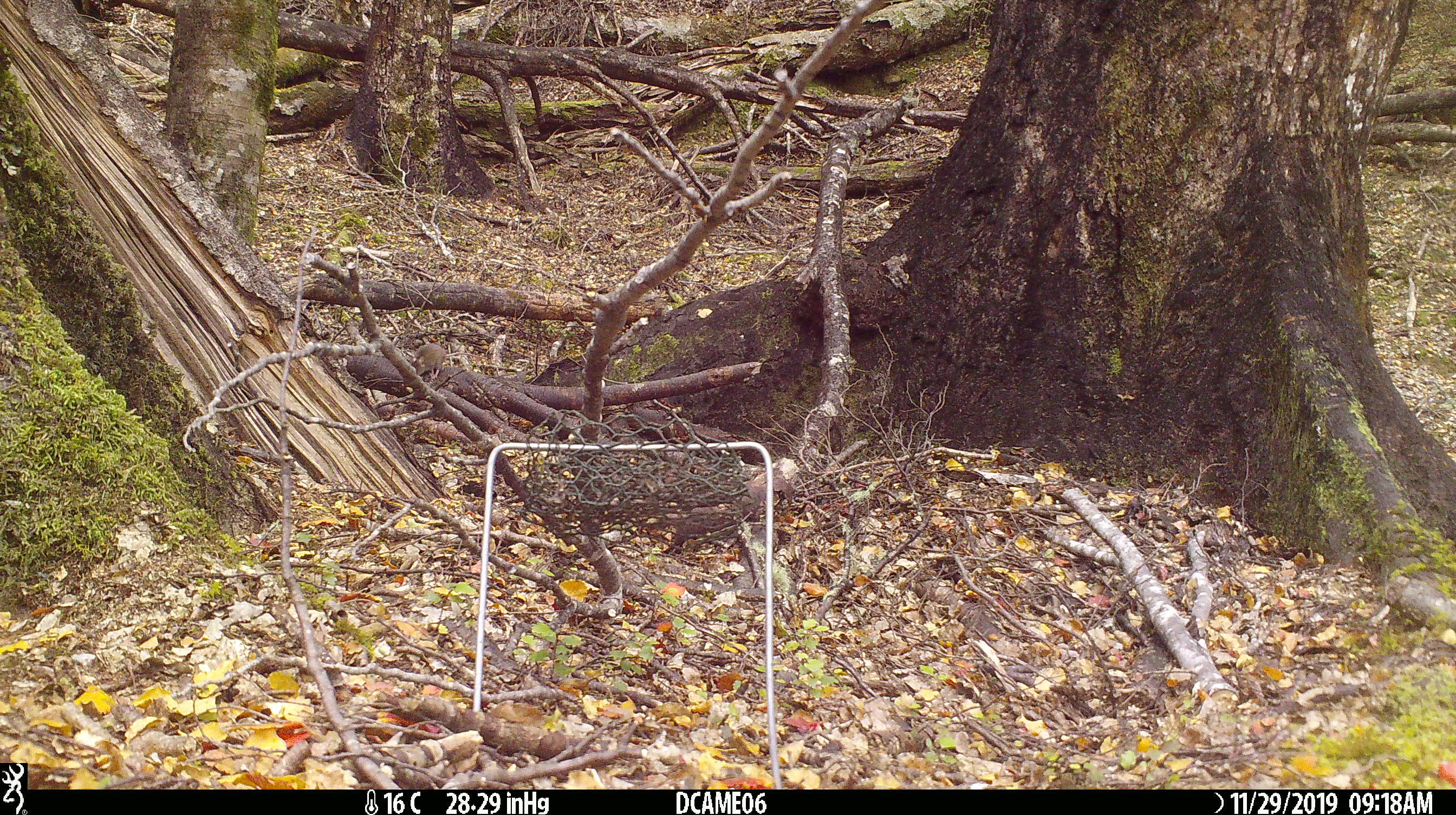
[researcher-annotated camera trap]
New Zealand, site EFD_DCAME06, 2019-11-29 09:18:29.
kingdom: Animalia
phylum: Chordata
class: Mammalia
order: Rodentia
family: Muridae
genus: Mus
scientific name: Mus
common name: mouse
Mouse (Mus).